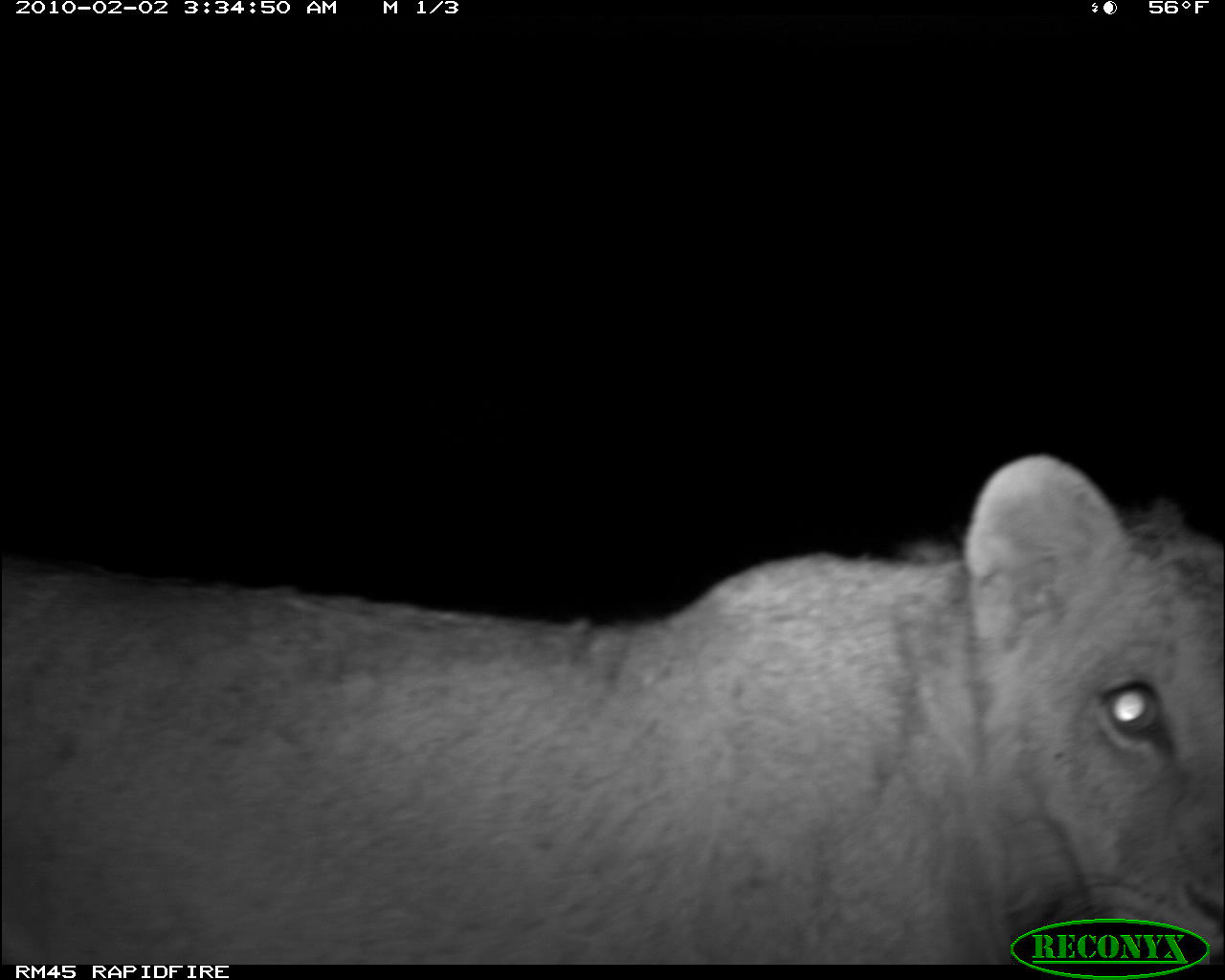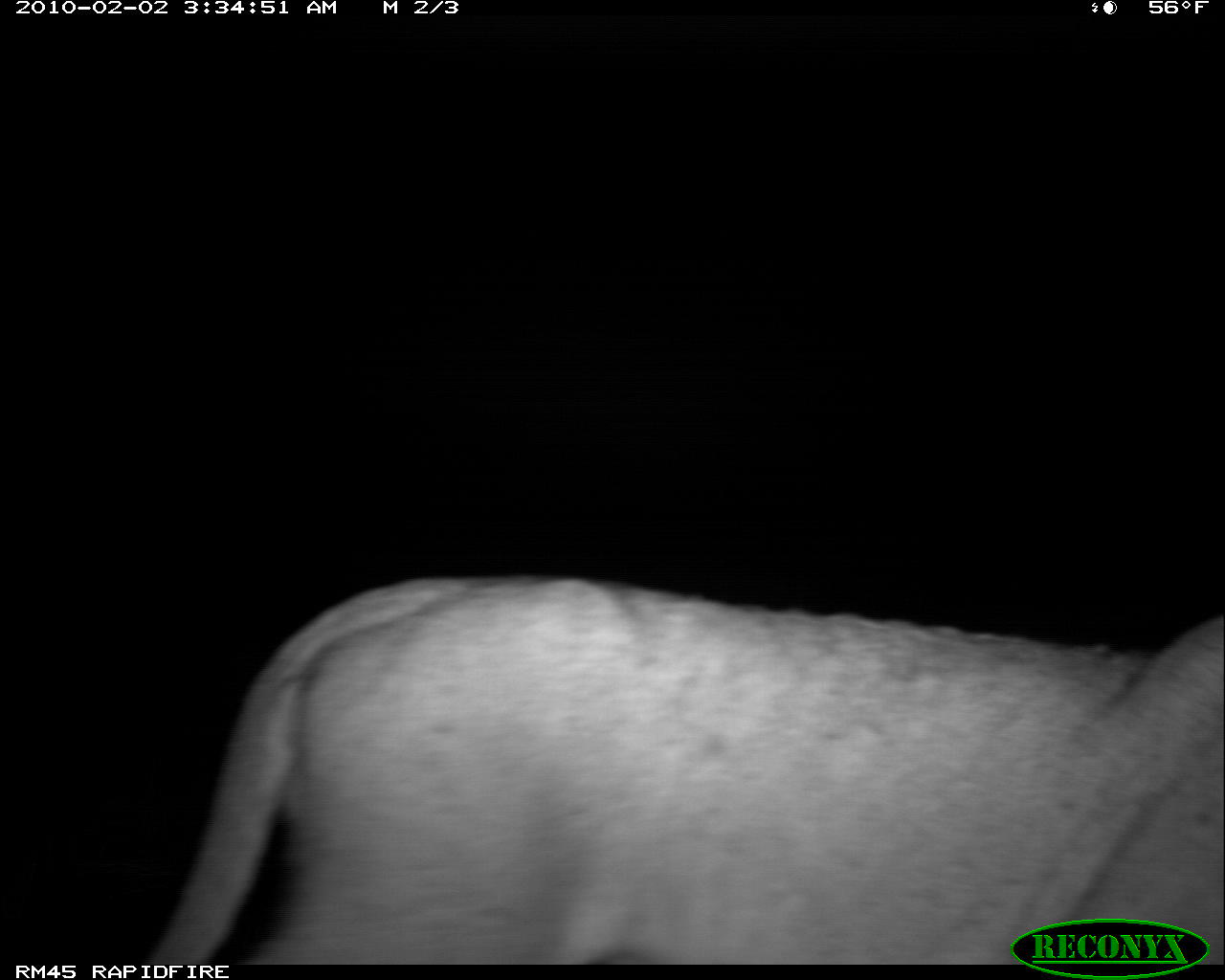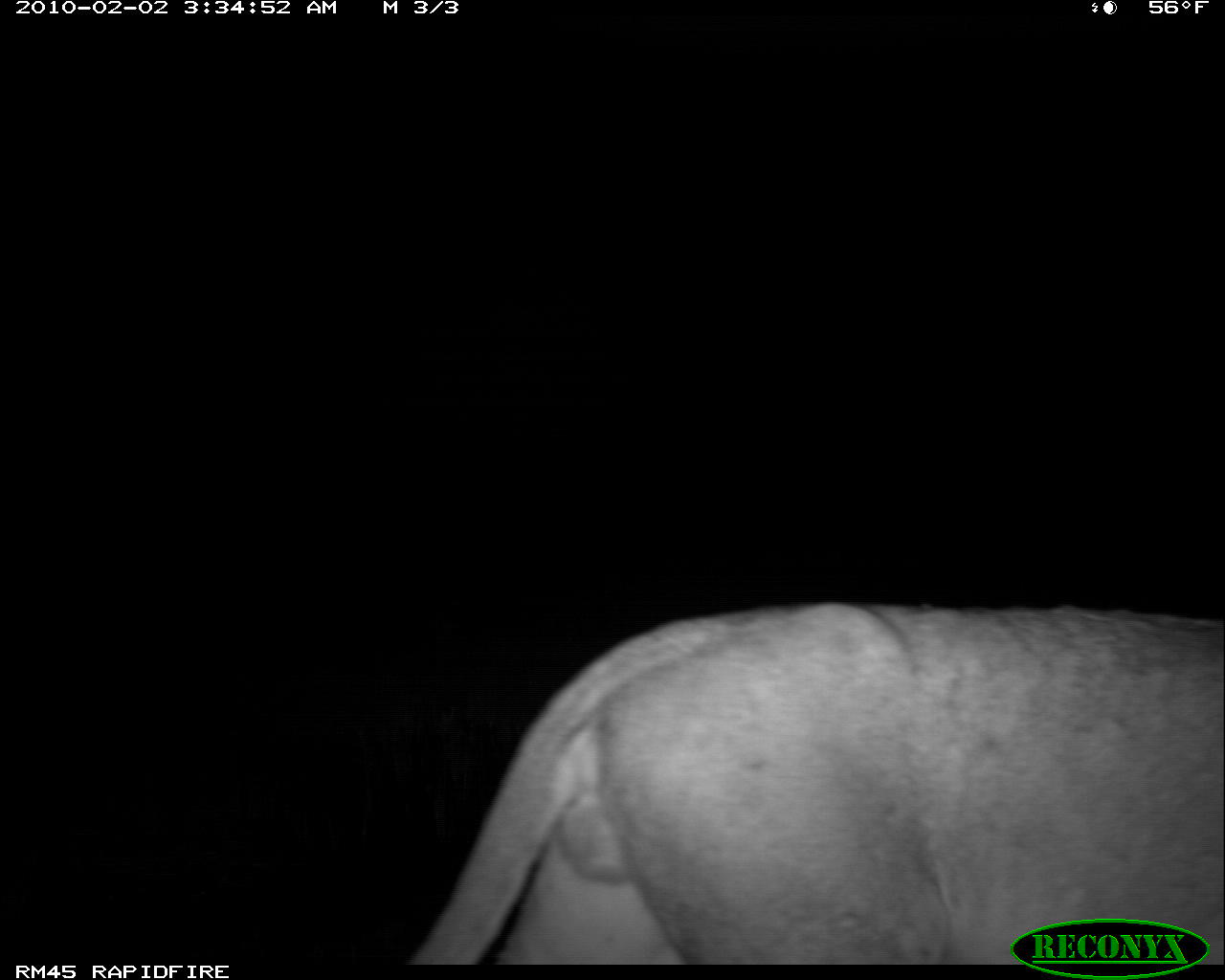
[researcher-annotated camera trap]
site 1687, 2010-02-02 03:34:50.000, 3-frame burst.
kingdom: Animalia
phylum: Chordata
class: Mammalia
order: Carnivora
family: Felidae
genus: Panthera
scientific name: Panthera leo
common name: lion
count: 1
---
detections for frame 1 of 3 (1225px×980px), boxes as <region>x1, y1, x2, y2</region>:
panthera leo: <region>0, 451, 1219, 964</region>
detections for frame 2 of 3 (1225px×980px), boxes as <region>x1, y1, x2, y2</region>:
panthera leo: <region>141, 571, 1219, 965</region>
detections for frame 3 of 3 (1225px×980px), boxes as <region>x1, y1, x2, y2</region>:
panthera leo: <region>405, 600, 1219, 964</region>